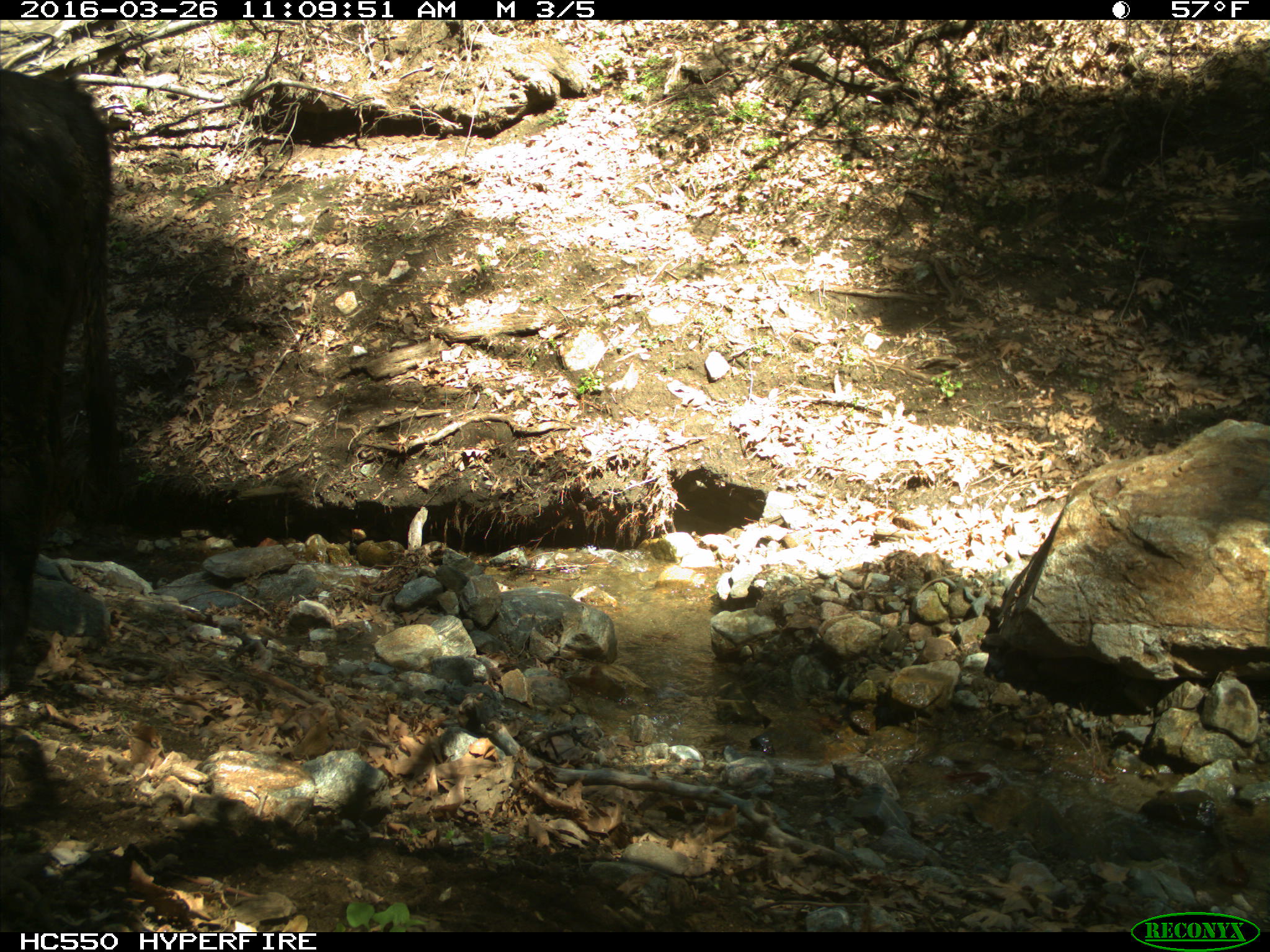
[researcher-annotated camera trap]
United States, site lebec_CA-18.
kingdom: Animalia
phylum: Chordata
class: Mammalia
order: Artiodactyla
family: Bovidae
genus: Bos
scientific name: Bos taurus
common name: domestic cow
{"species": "Bos taurus (domestic cow)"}